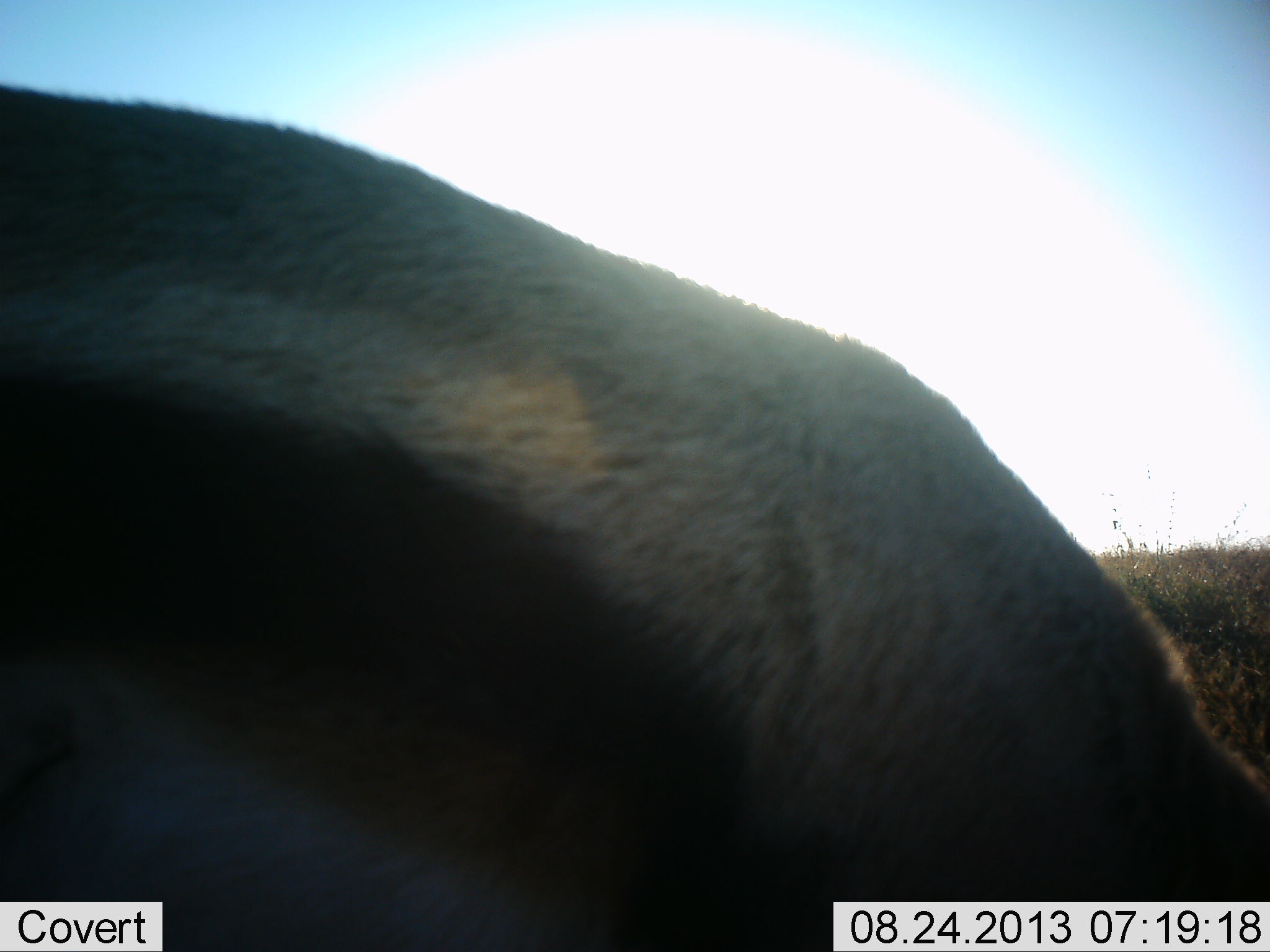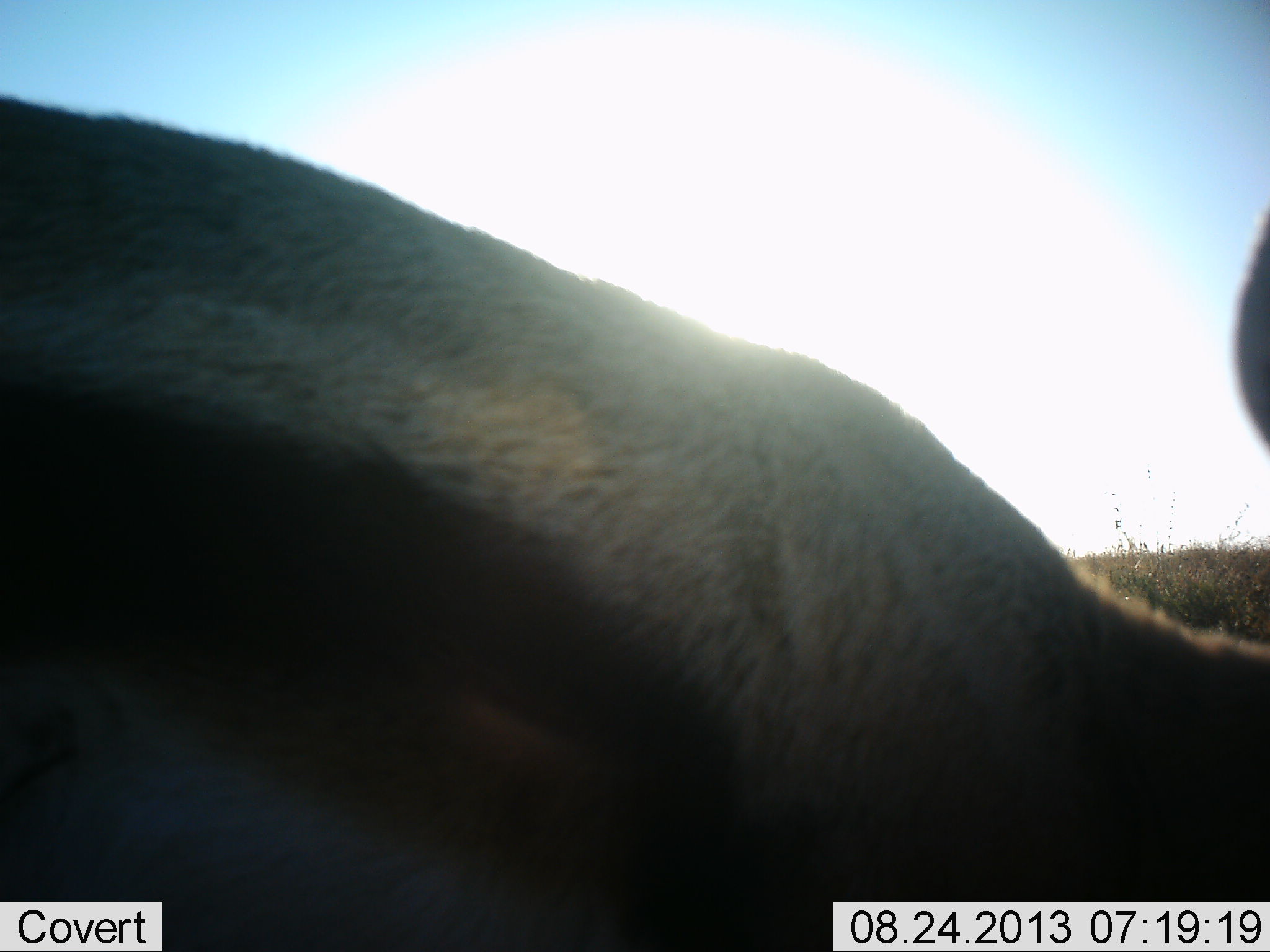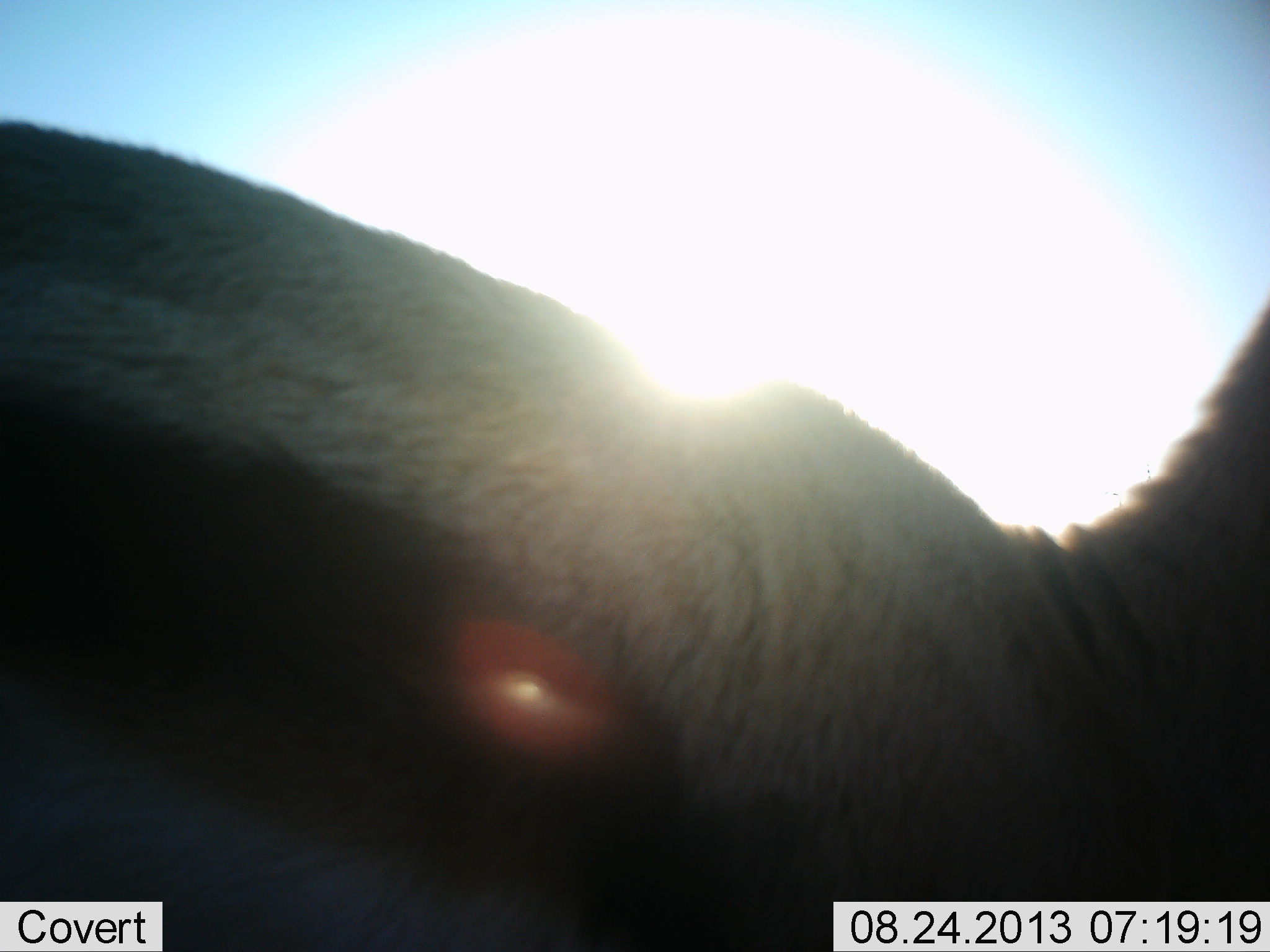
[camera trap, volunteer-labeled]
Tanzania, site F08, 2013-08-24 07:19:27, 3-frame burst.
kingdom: Animalia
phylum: Chordata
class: Mammalia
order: Artiodactyla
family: Bovidae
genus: Eudorcas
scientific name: Eudorcas thomsonii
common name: thomson's gazelle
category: gazellethomsons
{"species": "gazellethomsons (thomson's gazelle) (Eudorcas thomsonii)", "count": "1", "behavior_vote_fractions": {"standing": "60%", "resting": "5%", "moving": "15%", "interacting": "0%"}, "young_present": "0%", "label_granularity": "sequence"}